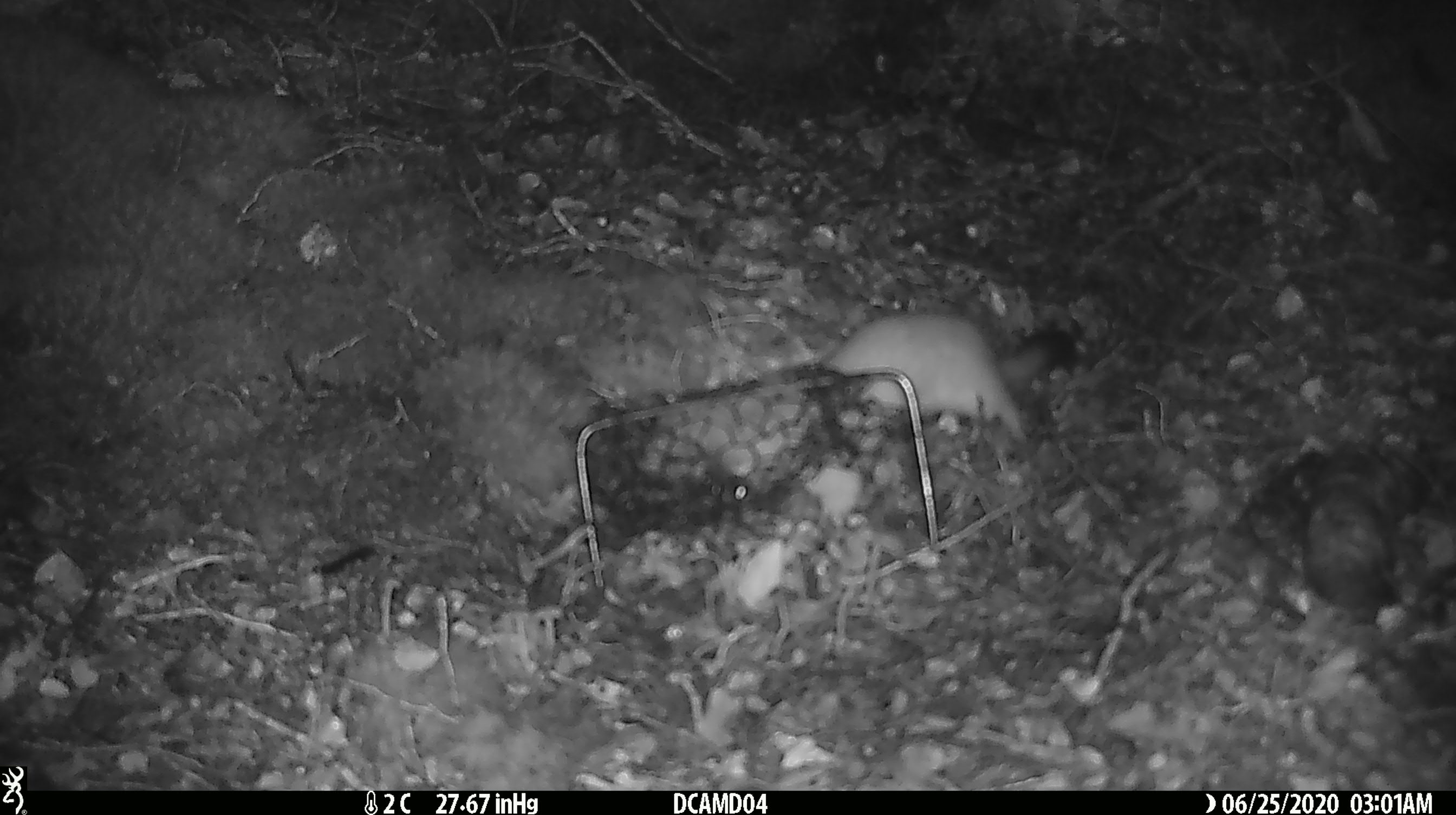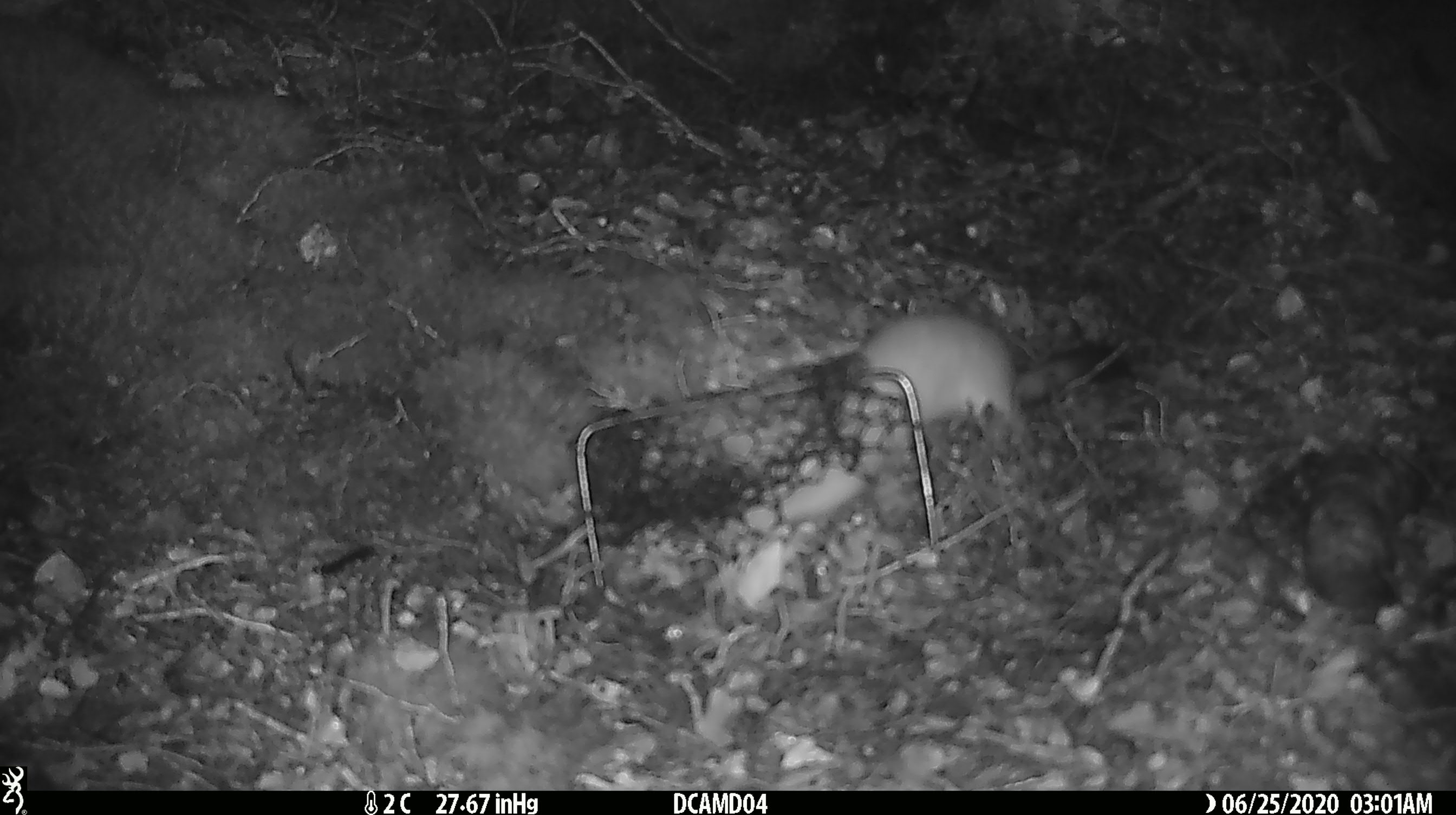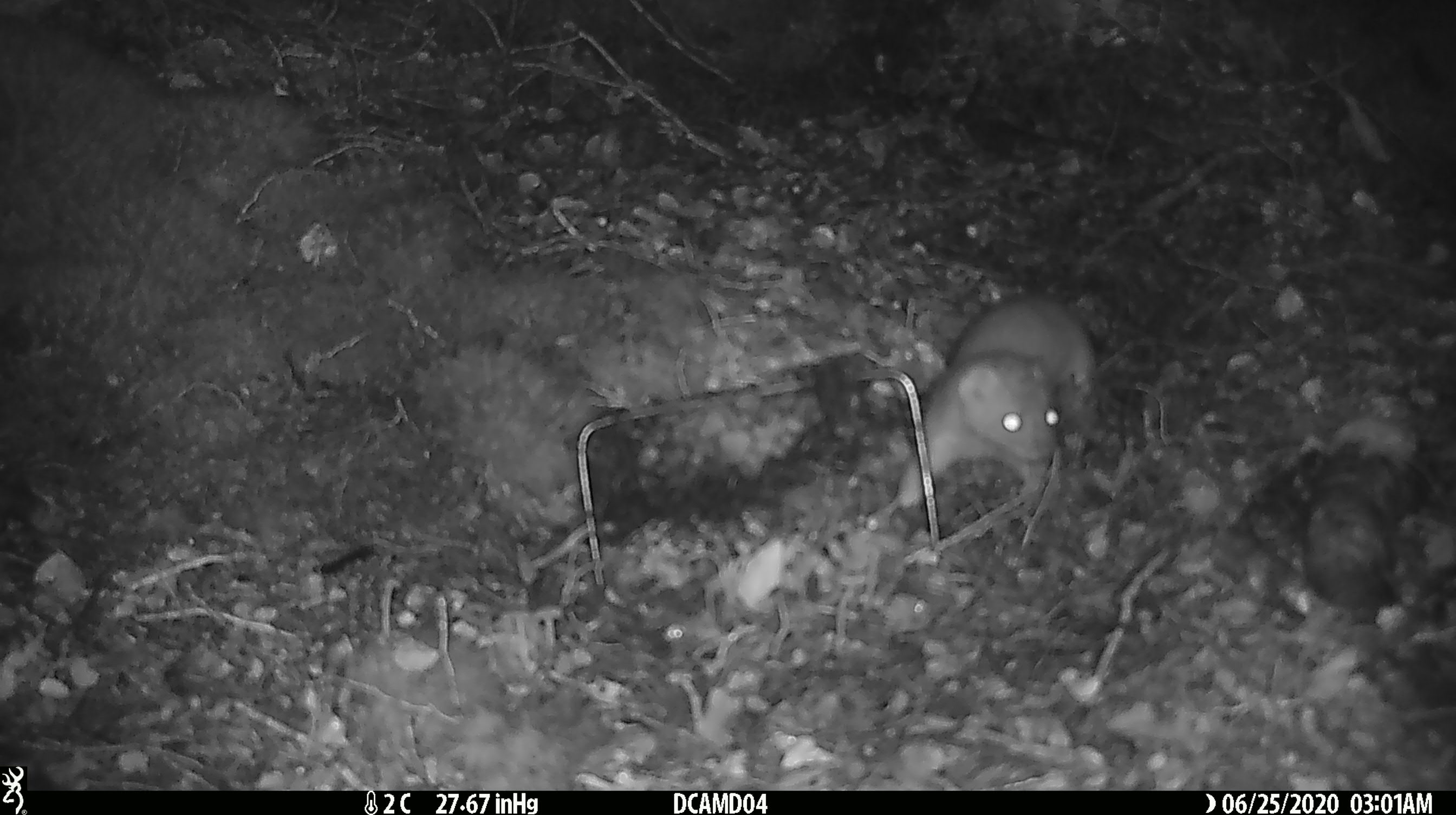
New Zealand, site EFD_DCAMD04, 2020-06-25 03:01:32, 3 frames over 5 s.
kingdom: Animalia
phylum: Chordata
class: Mammalia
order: Carnivora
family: Mustelidae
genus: Mustela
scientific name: Mustela erminea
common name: stoat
Stoat (Mustela erminea).